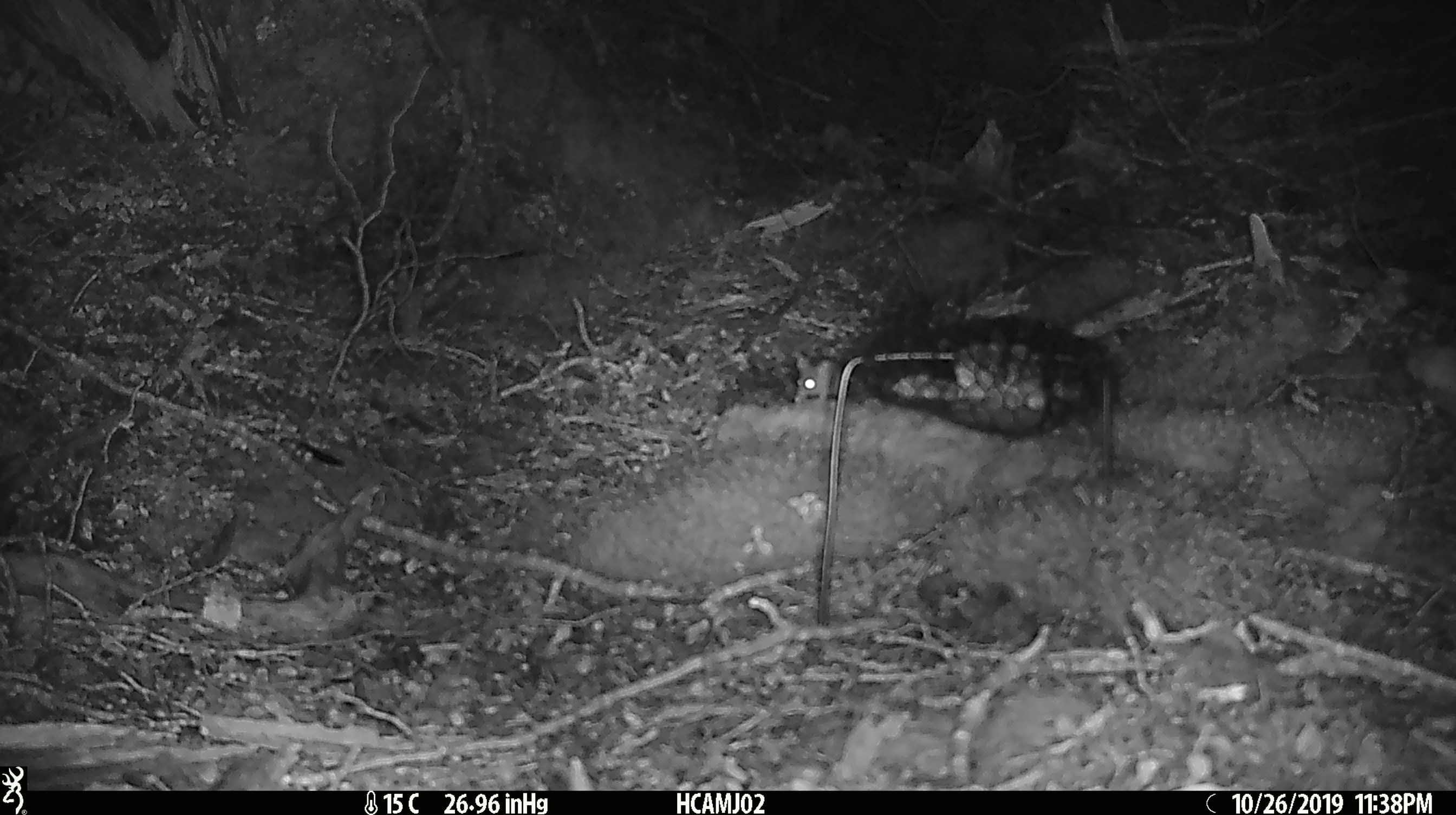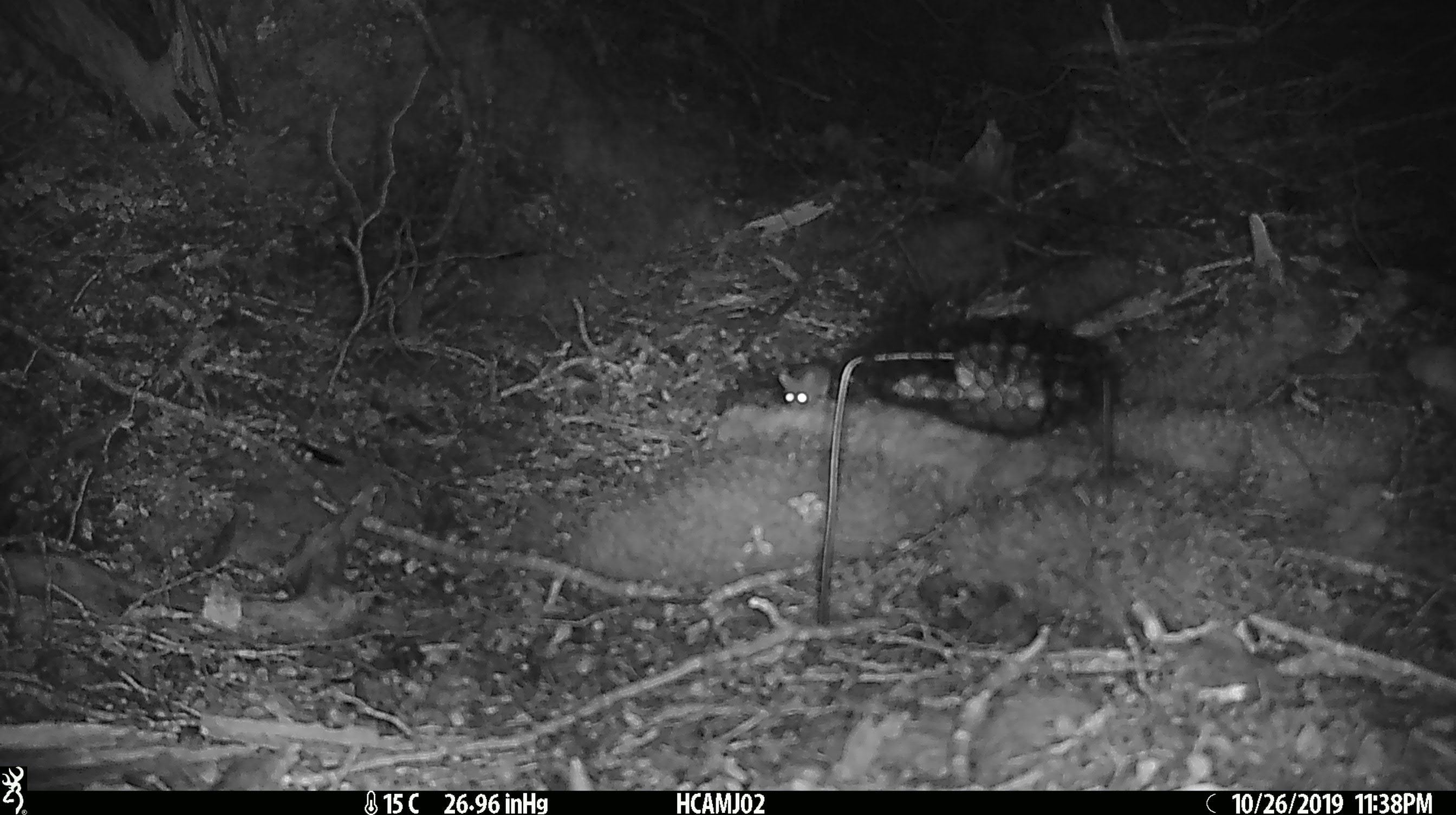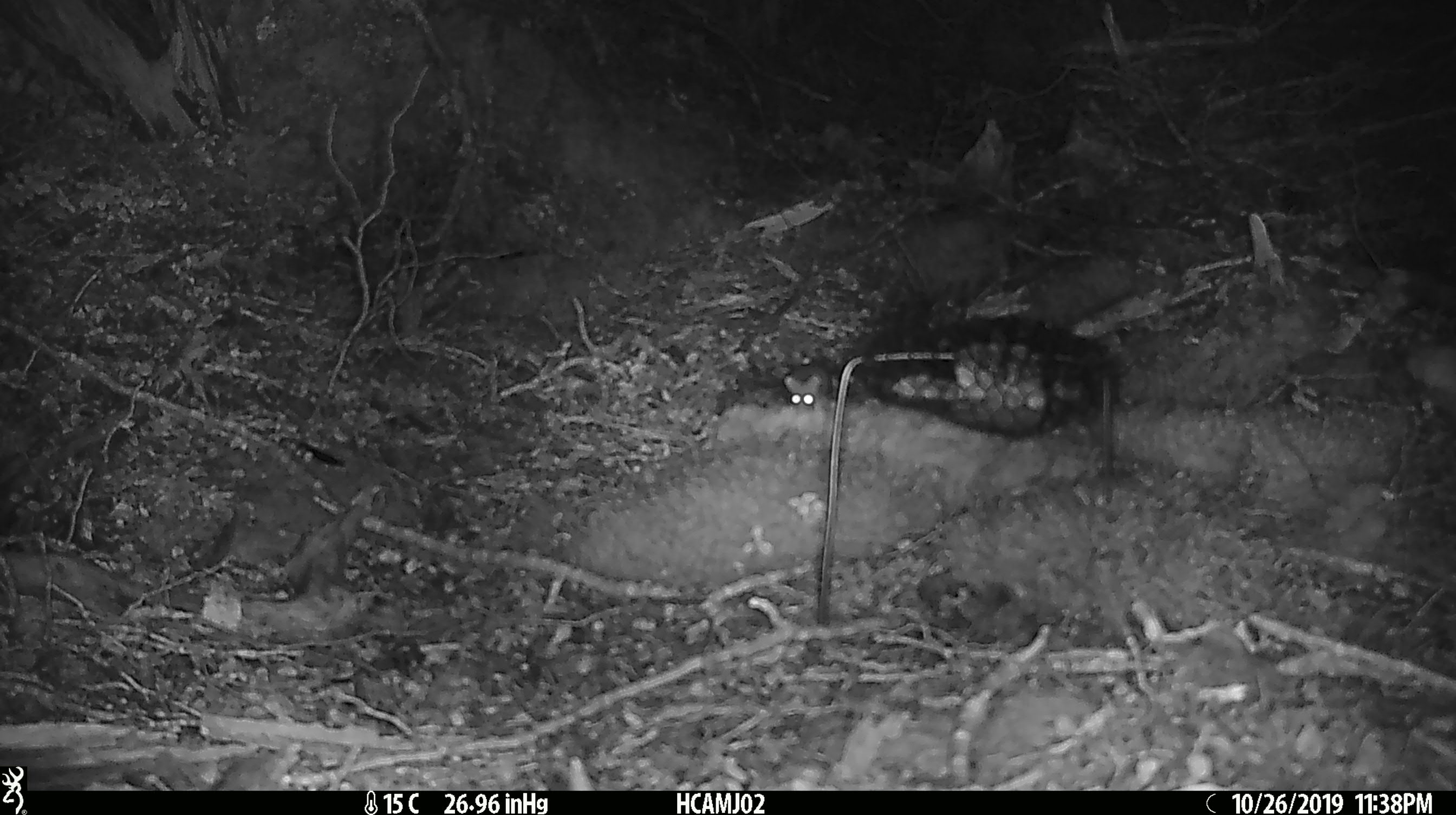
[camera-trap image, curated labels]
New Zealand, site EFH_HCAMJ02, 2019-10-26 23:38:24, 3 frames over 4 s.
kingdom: Animalia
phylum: Chordata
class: Mammalia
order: Rodentia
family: Muridae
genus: Mus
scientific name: Mus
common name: mouse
Mouse (Mus).